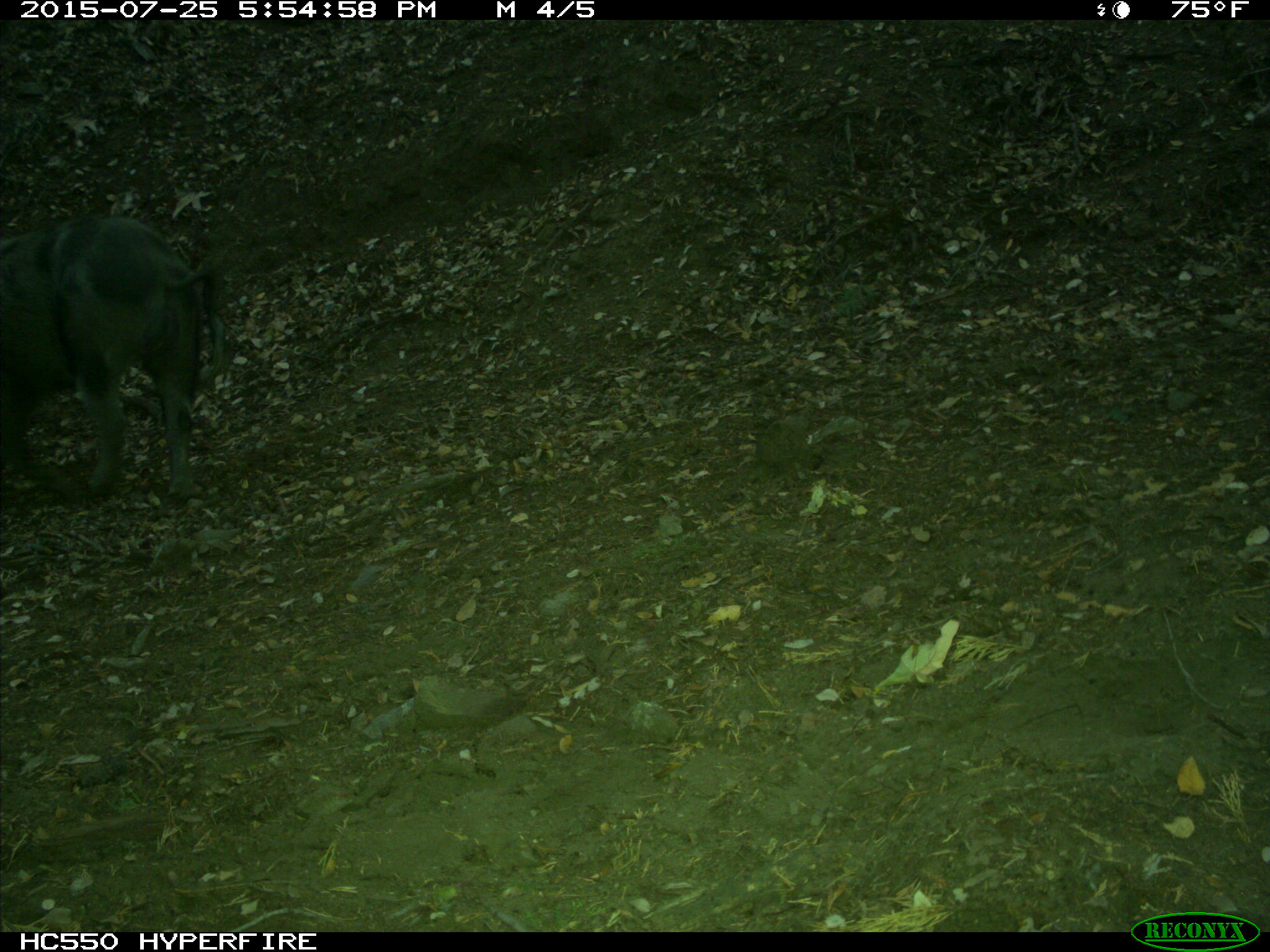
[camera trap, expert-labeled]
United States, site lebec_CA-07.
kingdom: Animalia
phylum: Chordata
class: Mammalia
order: Artiodactyla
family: Suidae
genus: Sus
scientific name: Sus scrofa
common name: wild boar